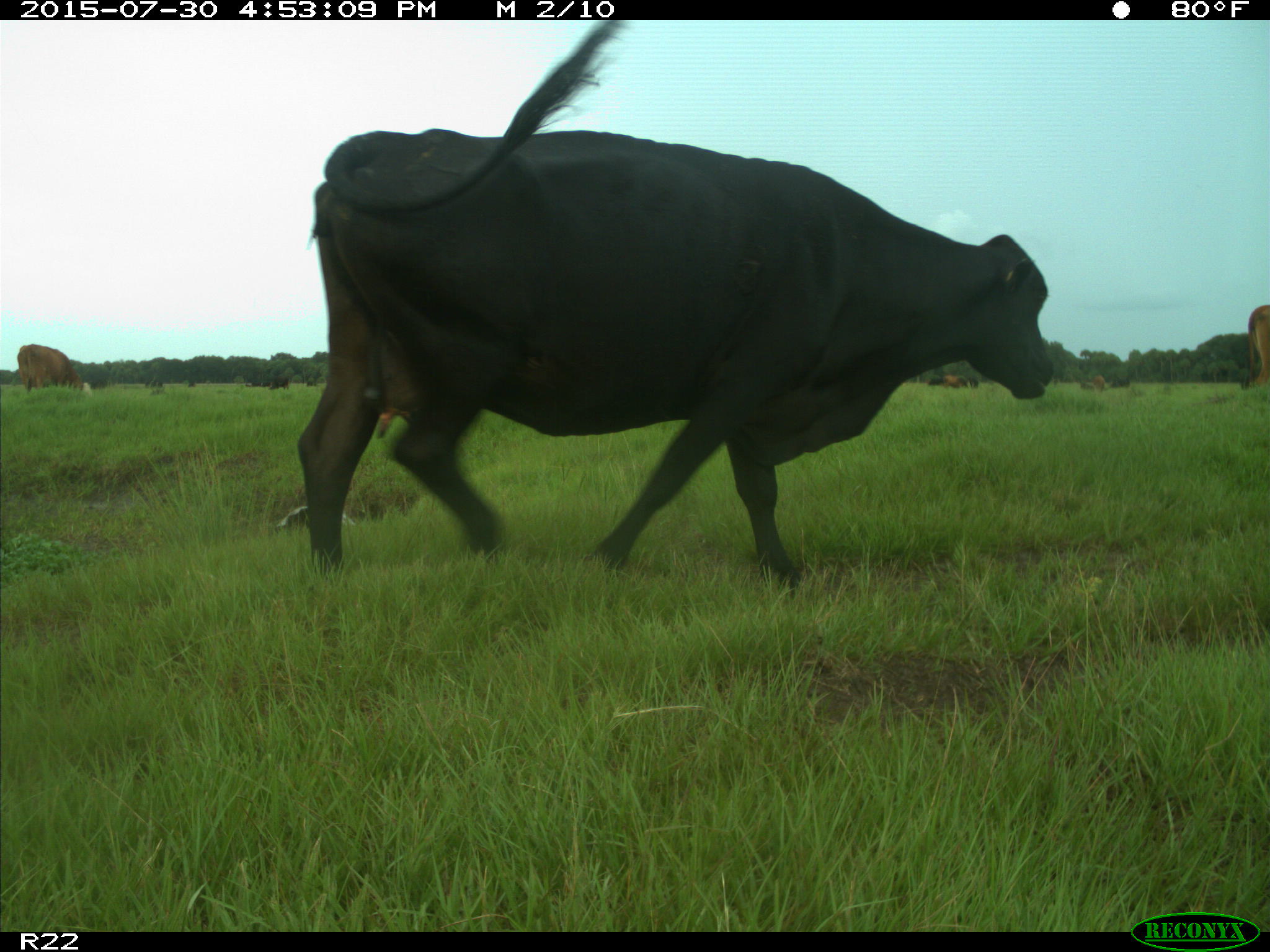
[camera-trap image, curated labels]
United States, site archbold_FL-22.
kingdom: Animalia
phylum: Chordata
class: Mammalia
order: Artiodactyla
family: Bovidae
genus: Bos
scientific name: Bos taurus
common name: domestic cow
Bos taurus (domestic cow).